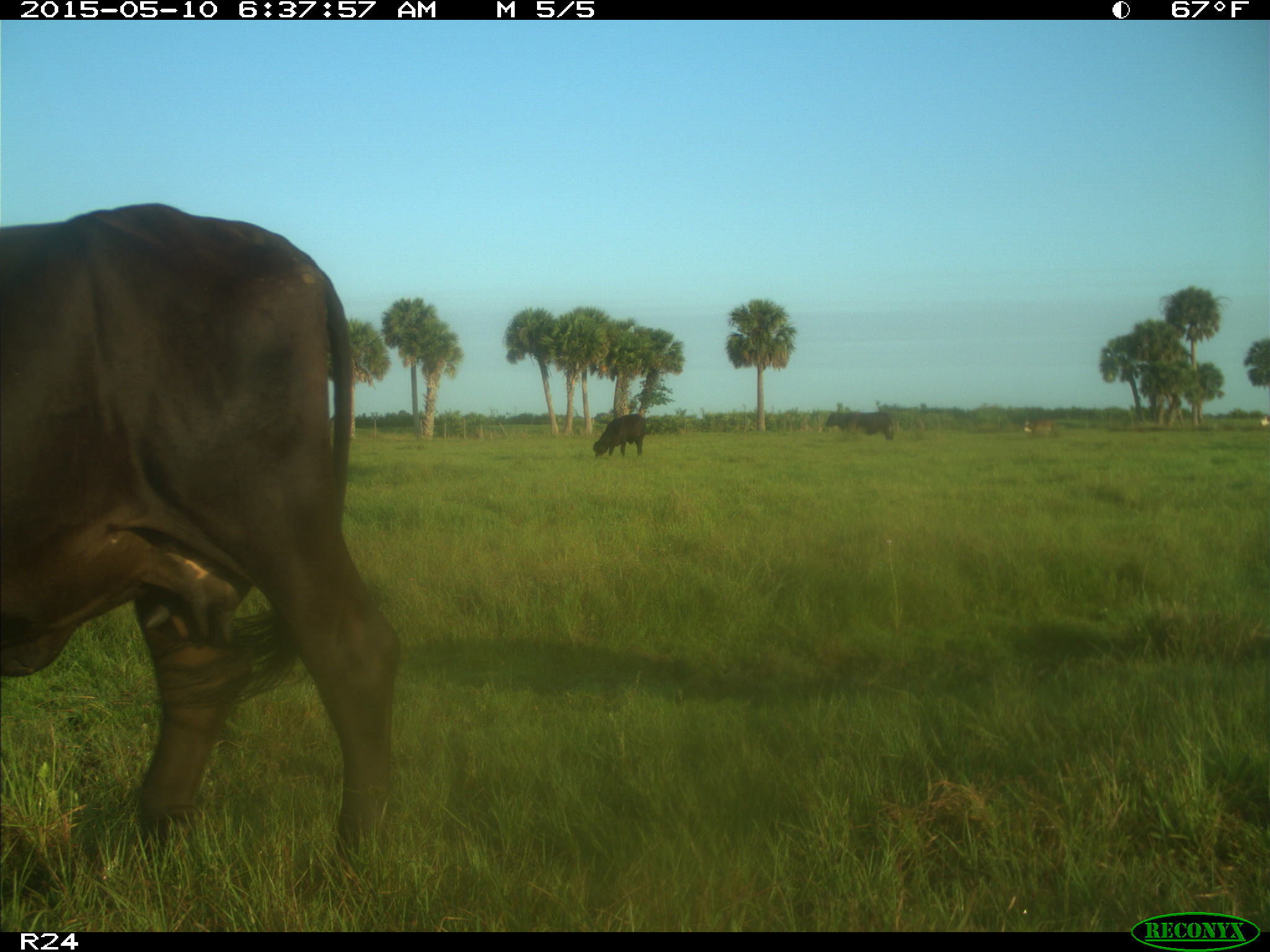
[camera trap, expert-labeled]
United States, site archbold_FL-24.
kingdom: Animalia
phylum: Chordata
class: Mammalia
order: Artiodactyla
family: Bovidae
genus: Bos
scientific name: Bos taurus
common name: domestic cow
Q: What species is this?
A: Bos taurus (domestic cow).